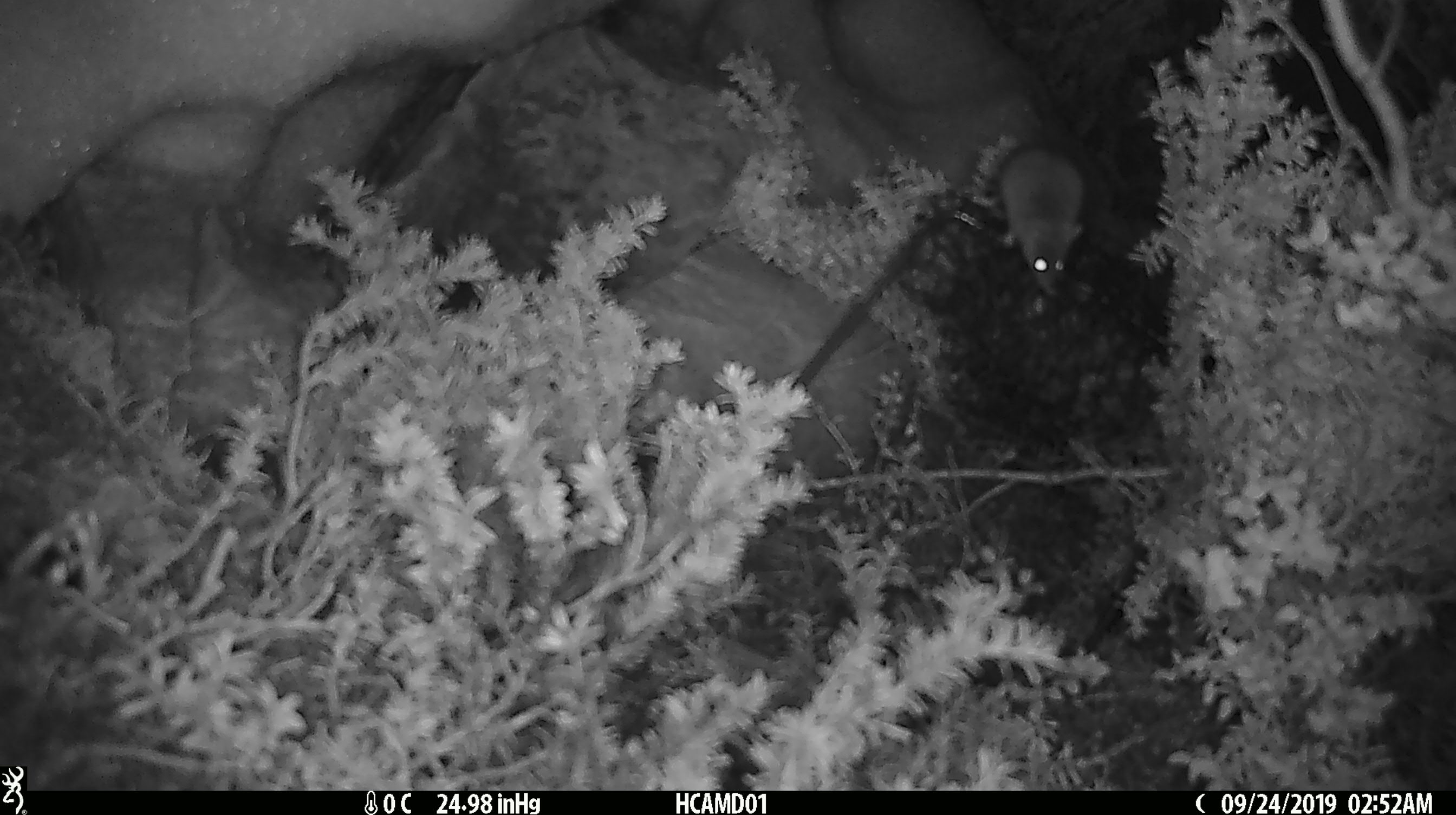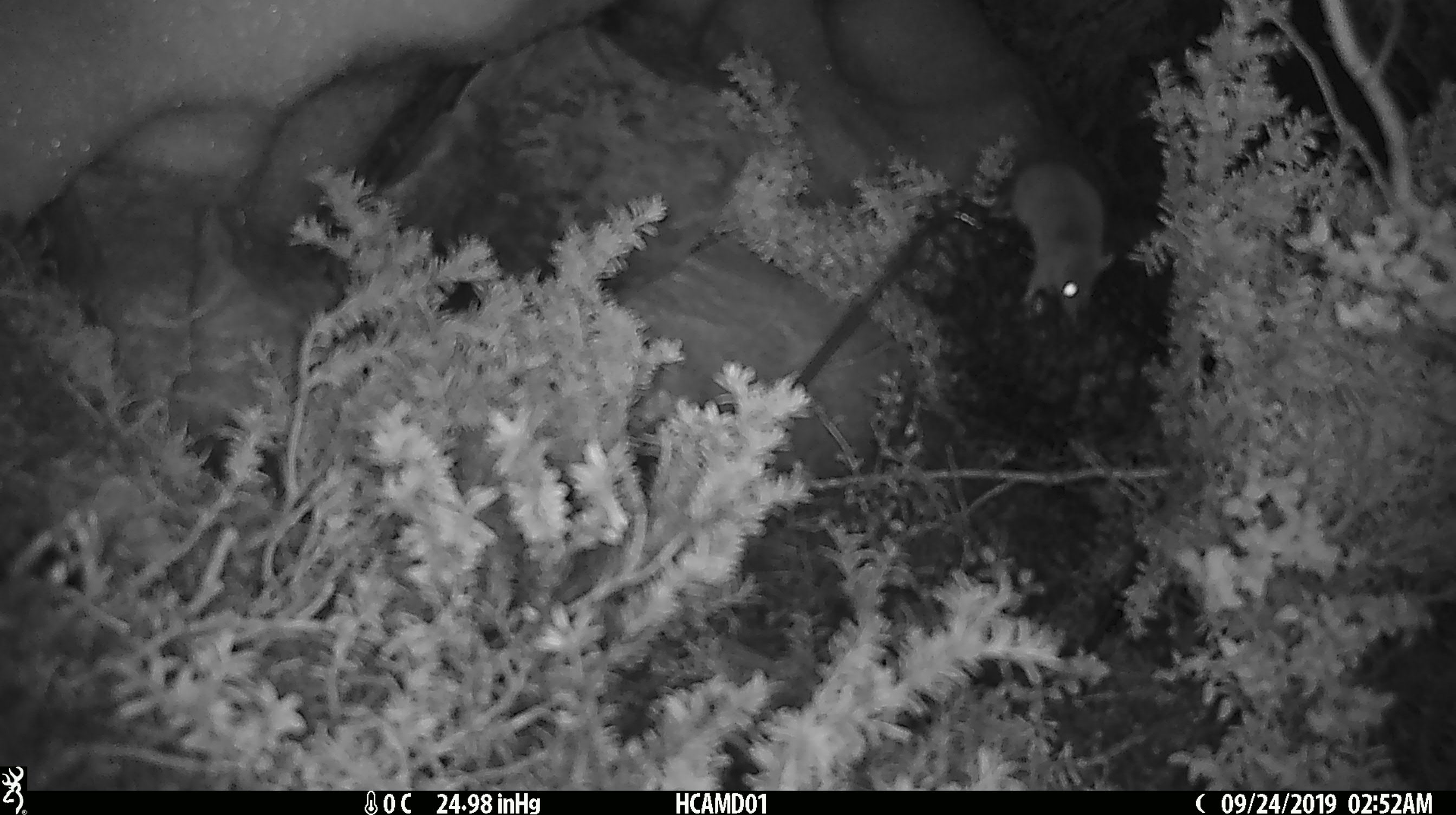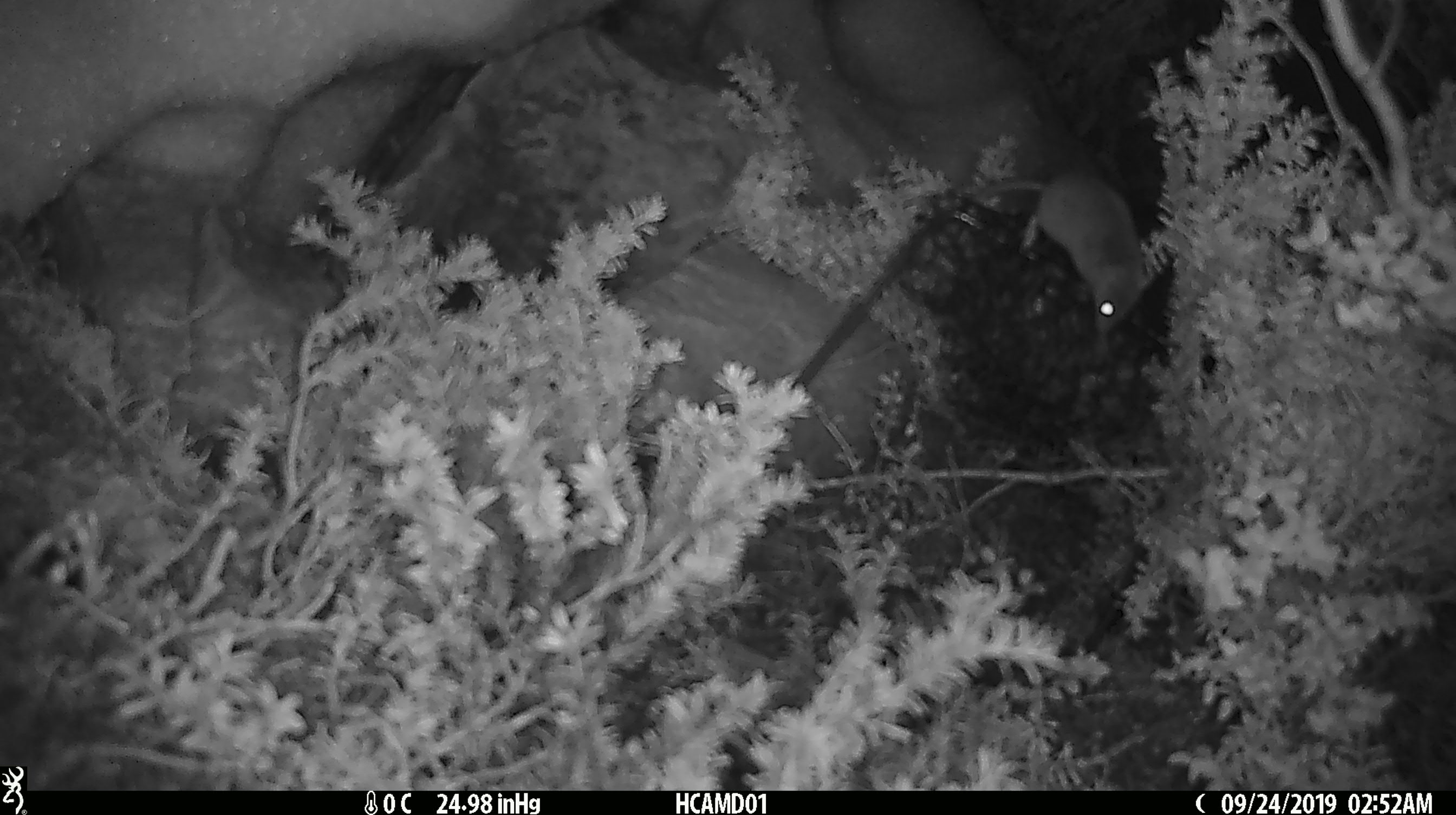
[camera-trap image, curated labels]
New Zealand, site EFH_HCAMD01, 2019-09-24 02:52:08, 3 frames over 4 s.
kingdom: Animalia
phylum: Chordata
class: Mammalia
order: Rodentia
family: Muridae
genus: Mus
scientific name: Mus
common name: mouse